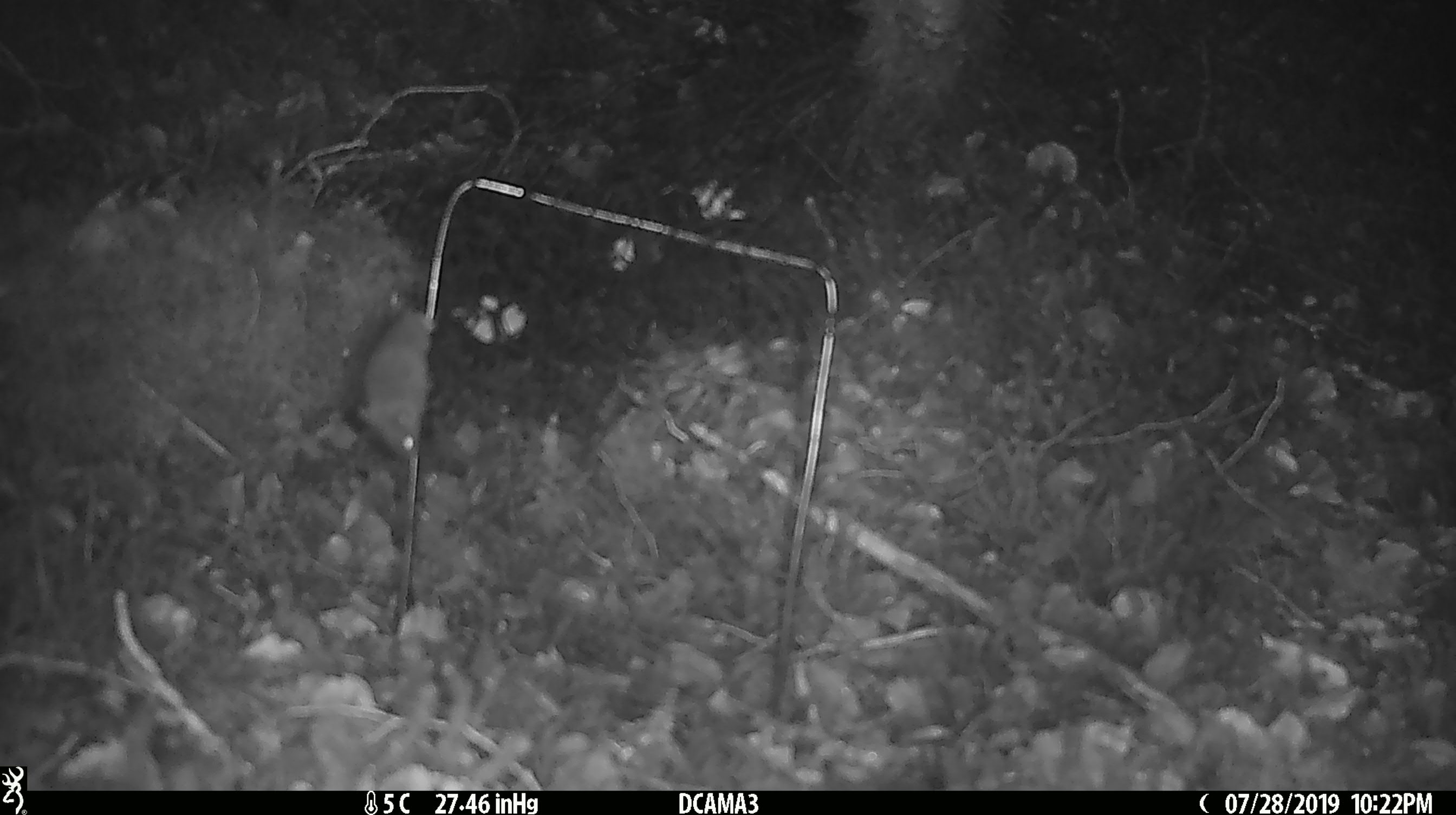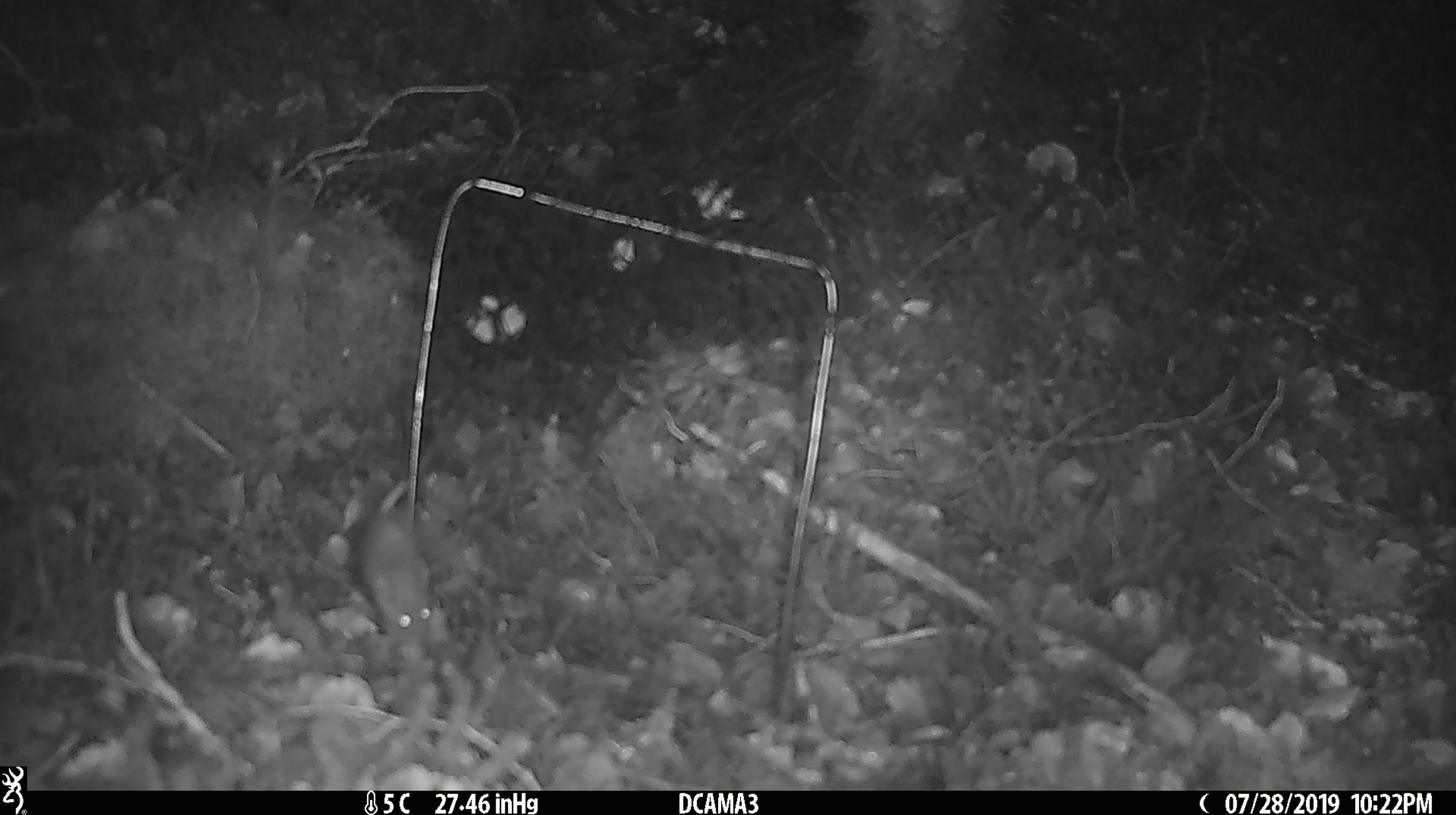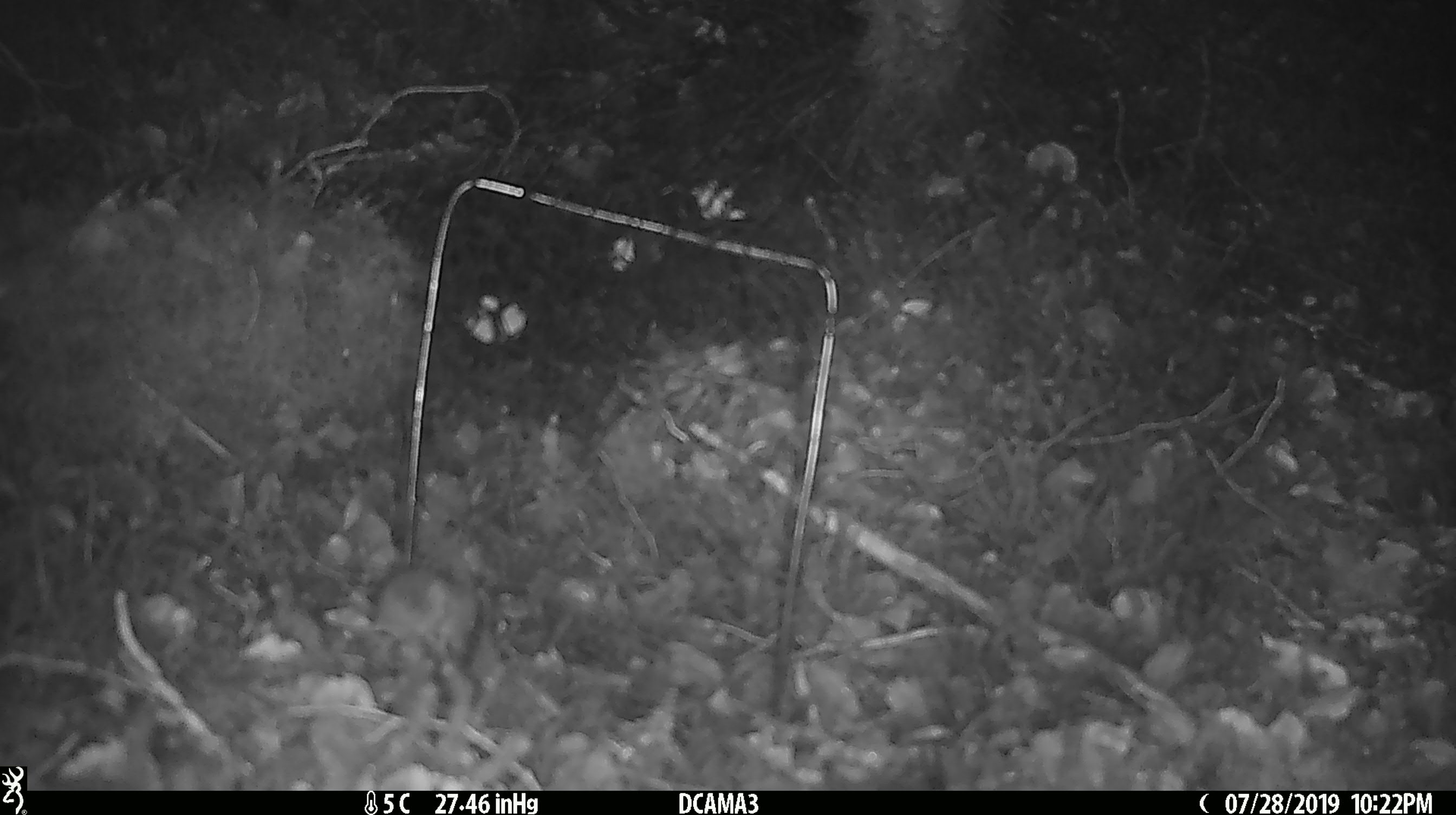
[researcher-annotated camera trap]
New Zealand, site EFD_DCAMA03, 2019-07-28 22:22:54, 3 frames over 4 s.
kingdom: Animalia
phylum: Chordata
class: Mammalia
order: Rodentia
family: Muridae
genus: Mus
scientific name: Mus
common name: mouse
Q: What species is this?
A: Mouse (Mus).